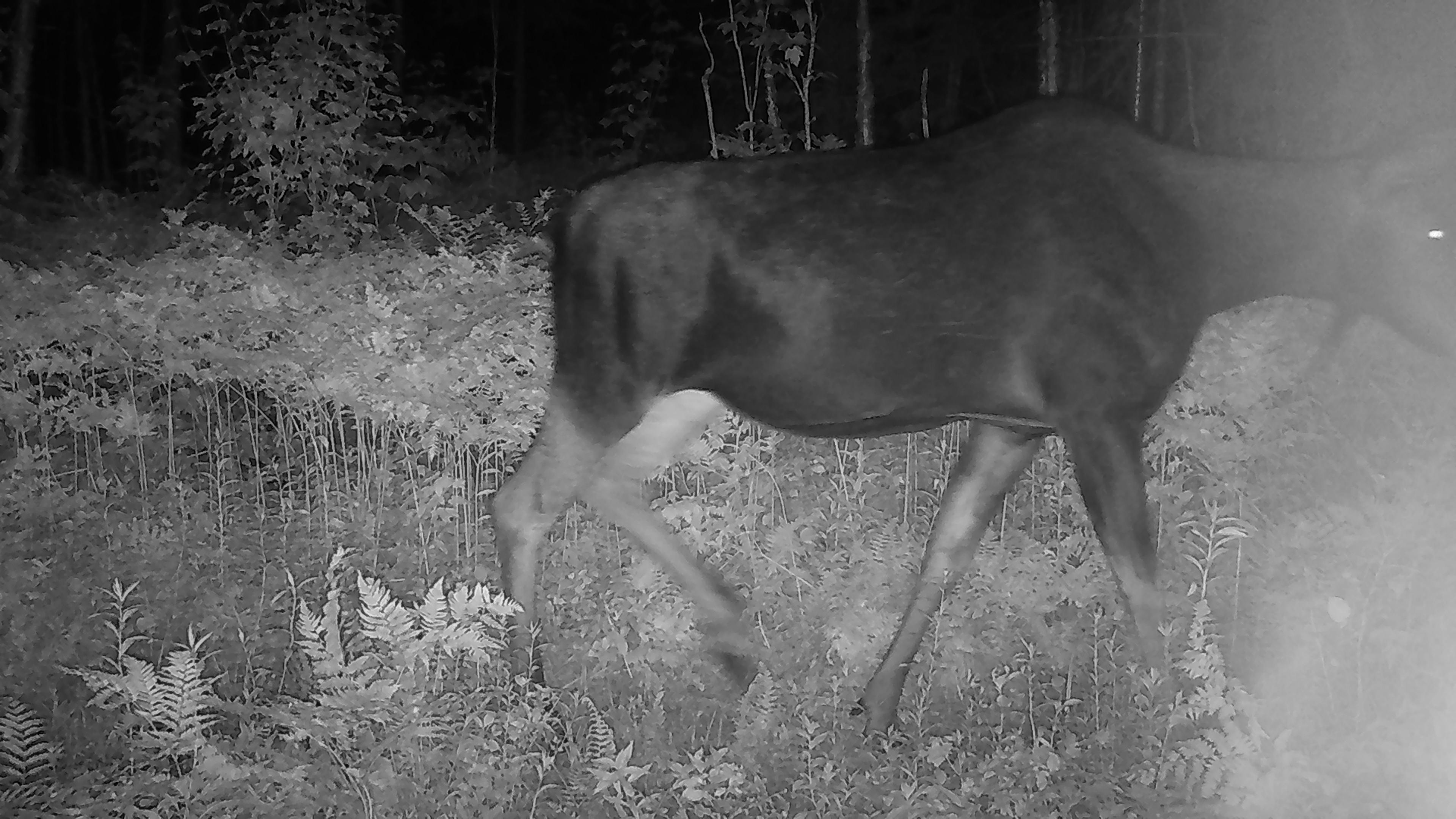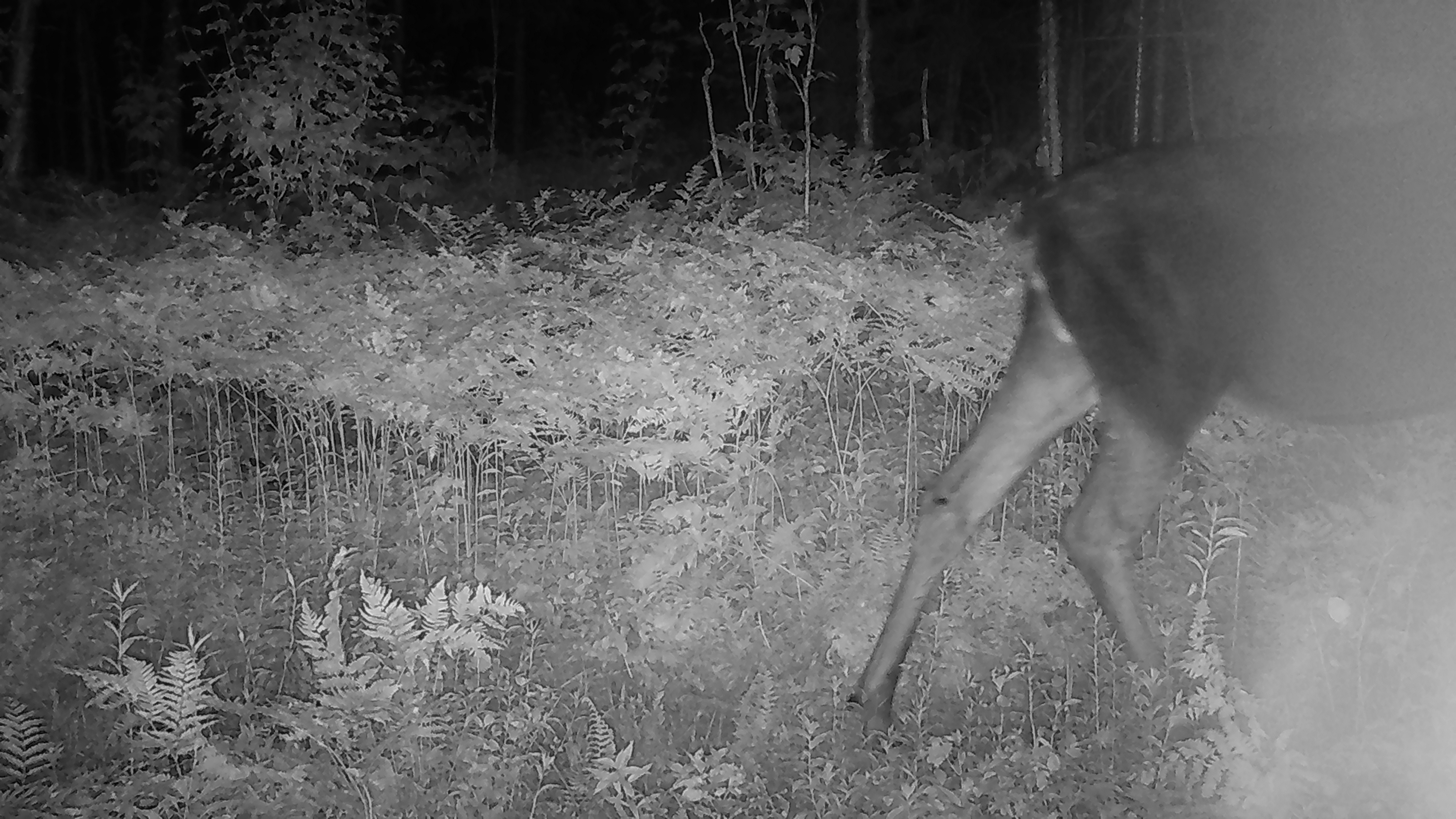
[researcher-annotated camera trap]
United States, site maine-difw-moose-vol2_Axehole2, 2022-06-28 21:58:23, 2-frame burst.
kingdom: Animalia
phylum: Chordata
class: Mammalia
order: Artiodactyla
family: Cervidae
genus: Alces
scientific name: Alces alces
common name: moose